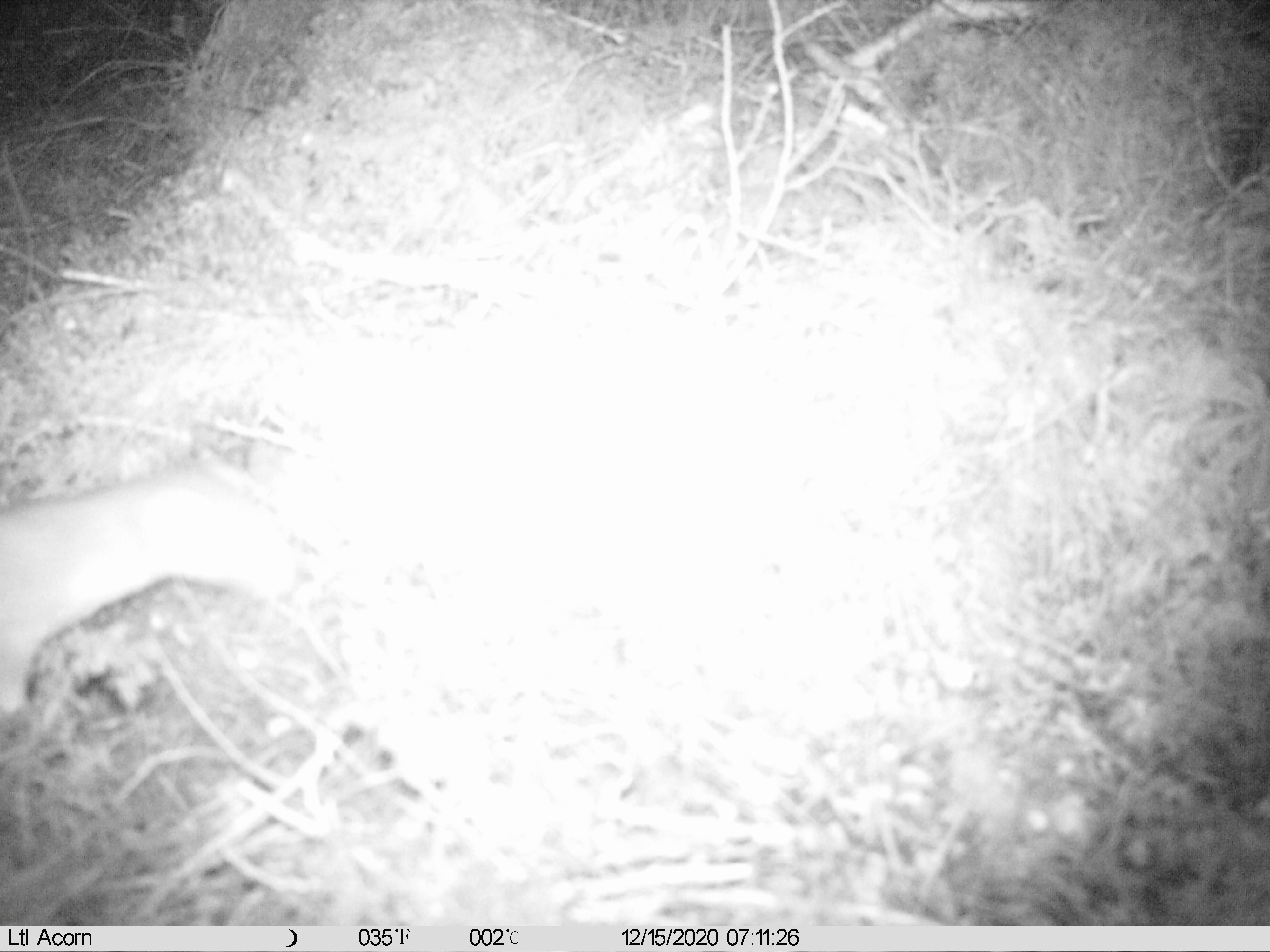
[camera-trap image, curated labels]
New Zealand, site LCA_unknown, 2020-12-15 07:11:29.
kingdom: Animalia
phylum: Chordata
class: Mammalia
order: Carnivora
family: Mustelidae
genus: Mustela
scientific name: Mustela erminea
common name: stoat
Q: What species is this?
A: Stoat (Mustela erminea).